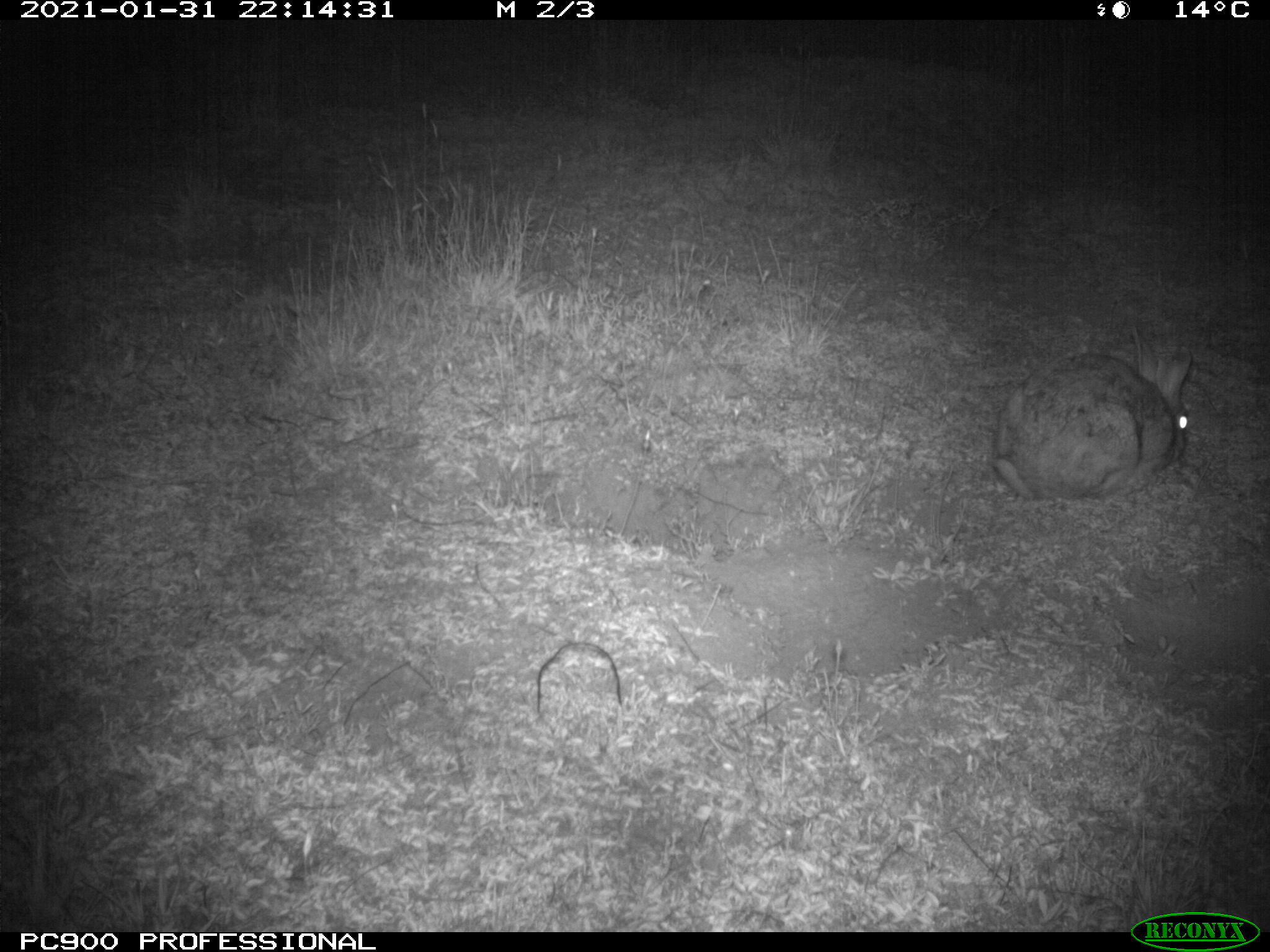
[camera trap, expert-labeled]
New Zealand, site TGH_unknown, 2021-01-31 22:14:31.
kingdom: Animalia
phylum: Chordata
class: Mammalia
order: Lagomorpha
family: Leporidae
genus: Oryctolagus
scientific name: Oryctolagus cuniculus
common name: european rabbit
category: rabbit